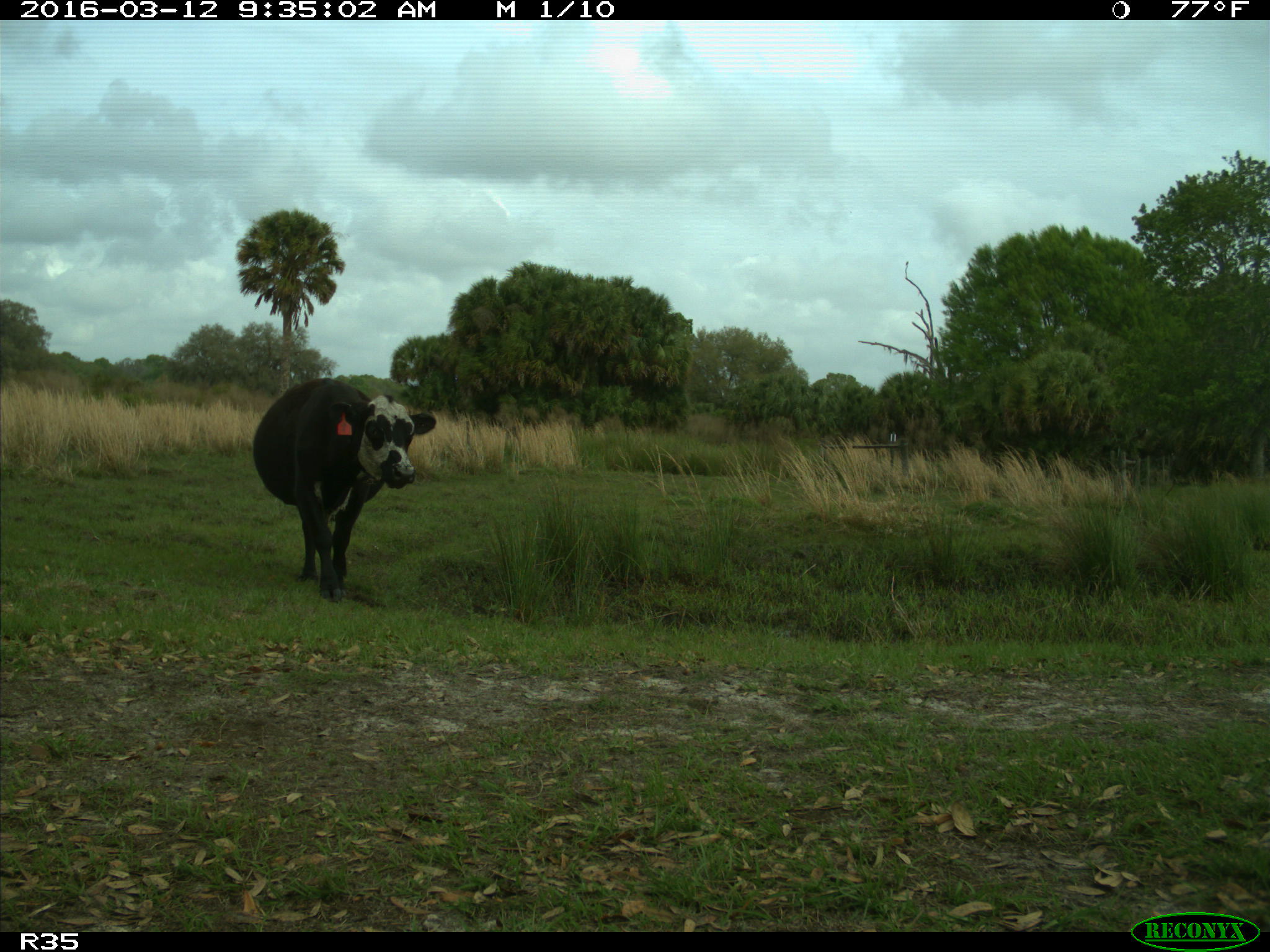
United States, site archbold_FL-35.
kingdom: Animalia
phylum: Chordata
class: Mammalia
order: Artiodactyla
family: Bovidae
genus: Bos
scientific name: Bos taurus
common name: domestic cow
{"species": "Bos taurus (domestic cow)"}